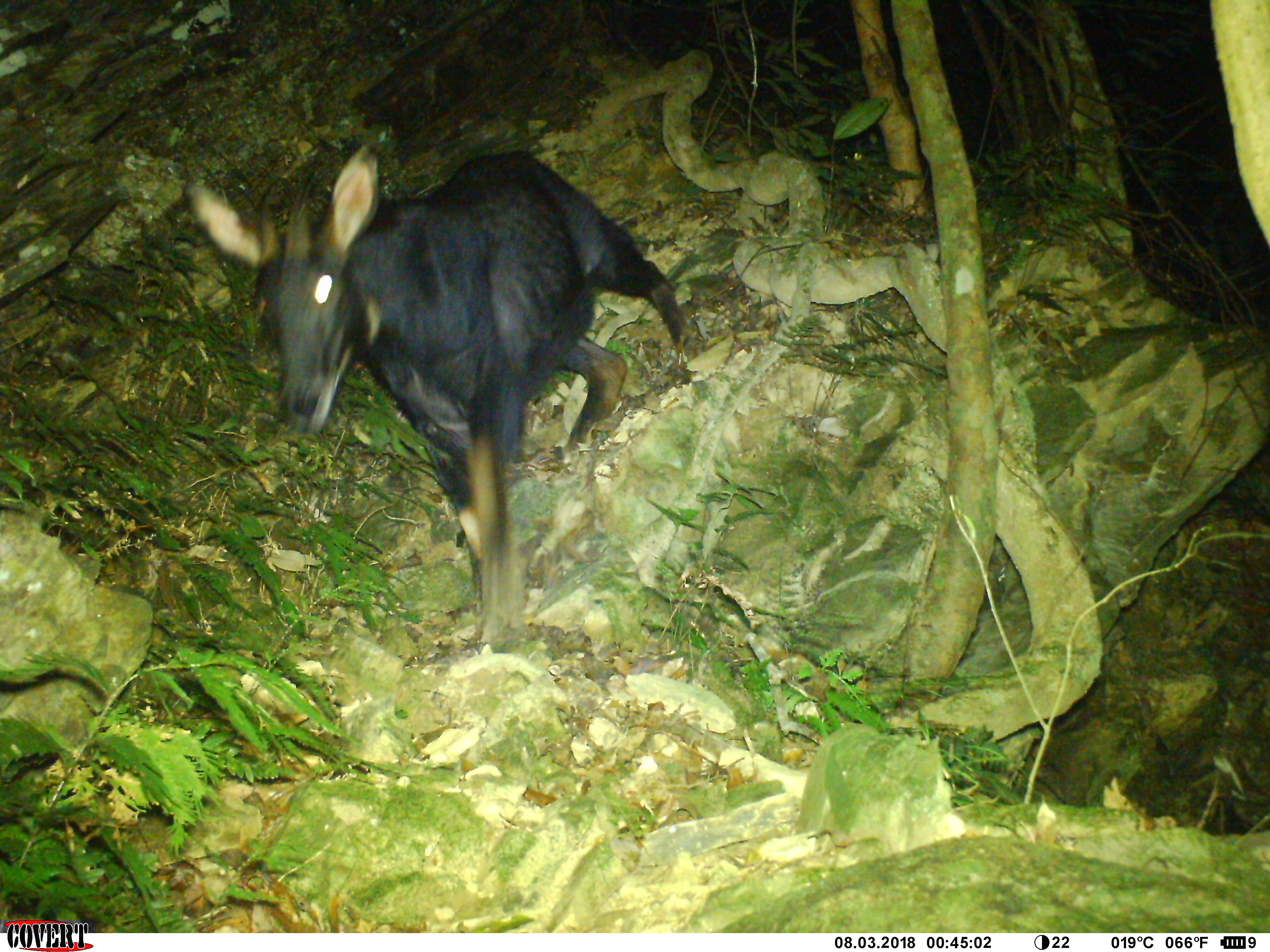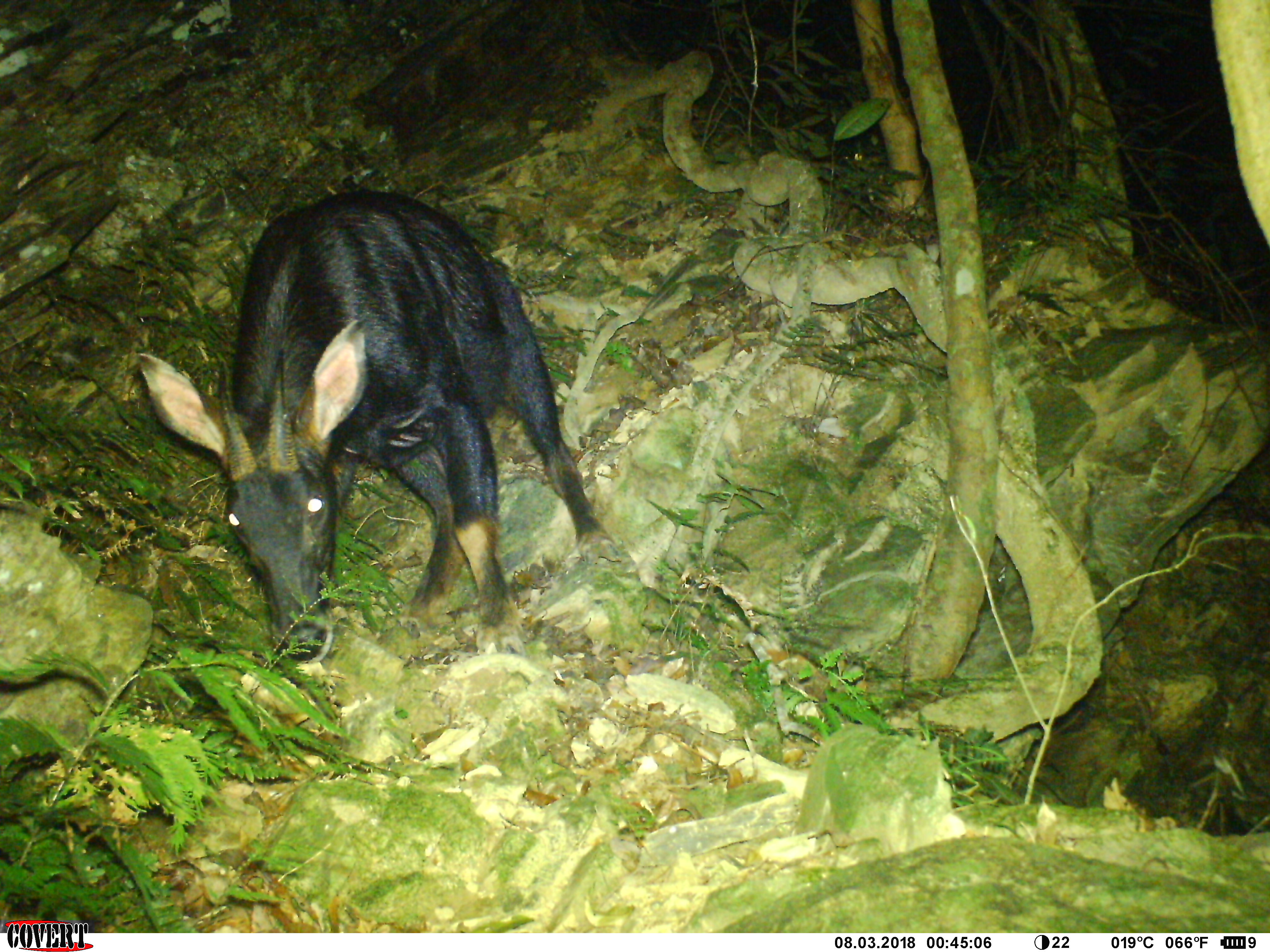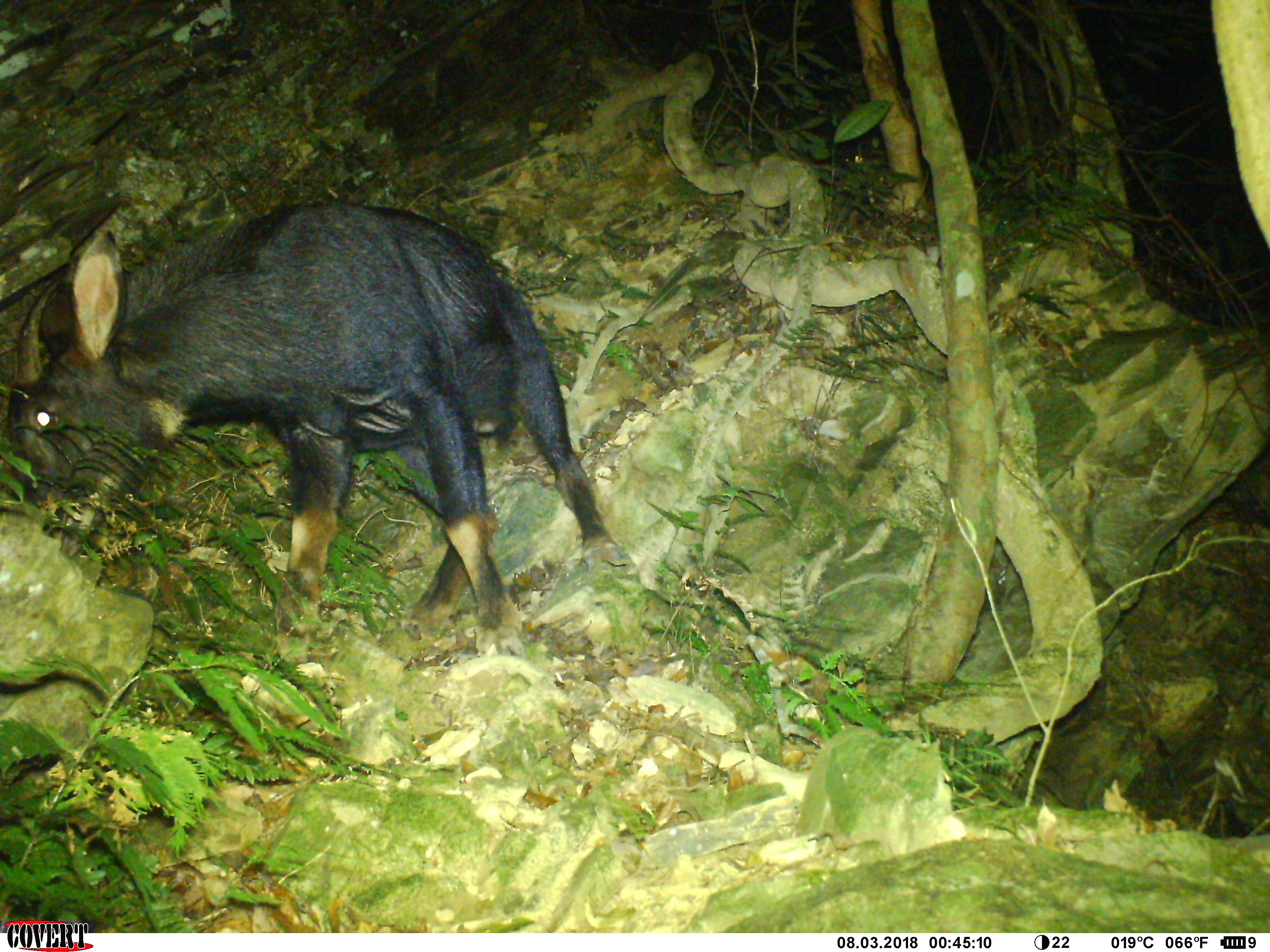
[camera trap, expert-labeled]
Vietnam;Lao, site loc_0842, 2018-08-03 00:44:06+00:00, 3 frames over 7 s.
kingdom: Animalia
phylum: Chordata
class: Mammalia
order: Artiodactyla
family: Bovidae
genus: Capricornis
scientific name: Capricornis sumatraensis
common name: chinese serow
Chinese serow (Capricornis sumatraensis). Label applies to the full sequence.